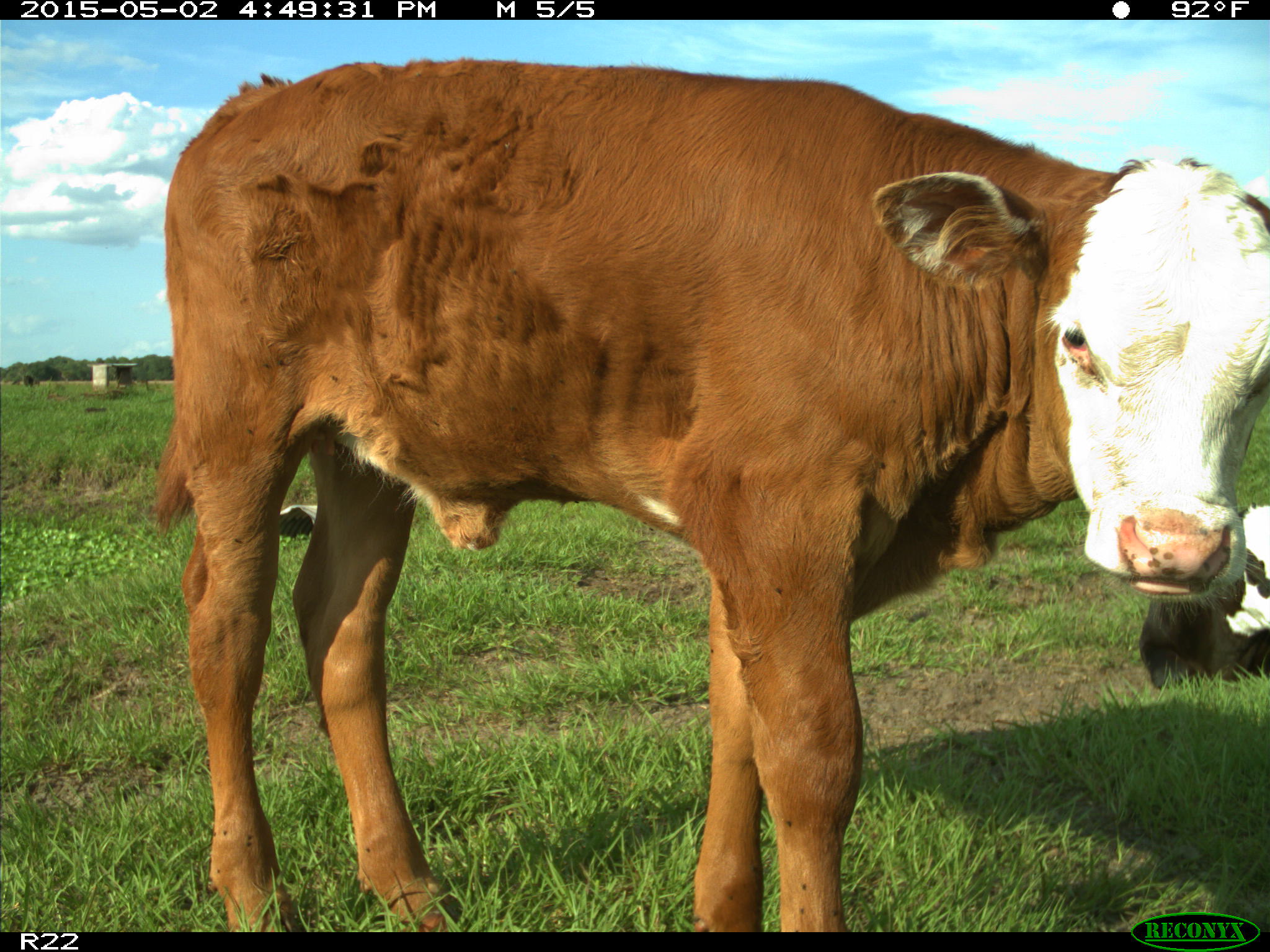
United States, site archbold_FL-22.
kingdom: Animalia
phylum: Chordata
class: Mammalia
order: Artiodactyla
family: Bovidae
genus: Bos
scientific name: Bos taurus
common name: domestic cow